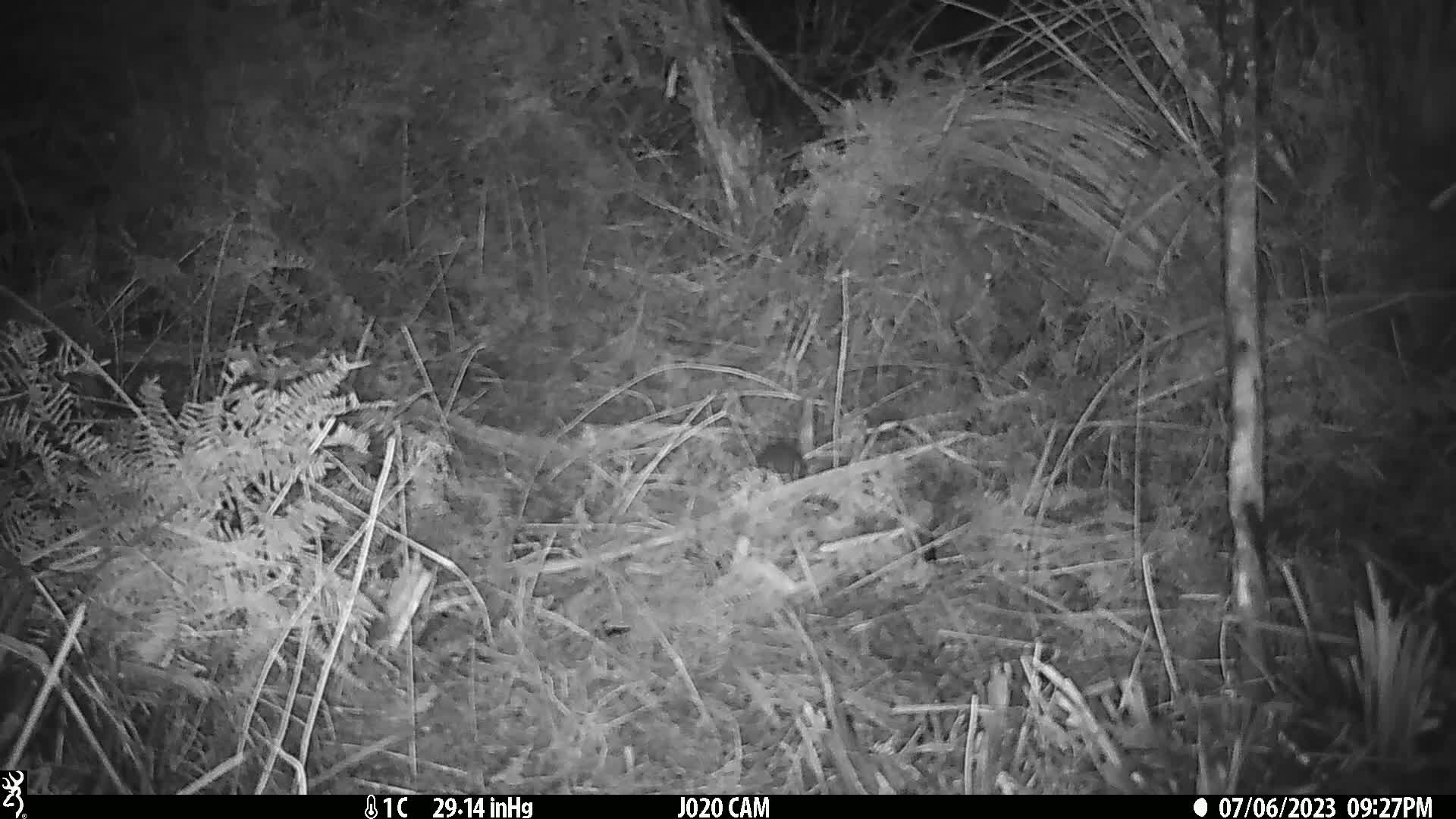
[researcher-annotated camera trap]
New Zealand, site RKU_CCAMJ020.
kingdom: Animalia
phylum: Chordata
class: Mammalia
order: Rodentia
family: Muridae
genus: Rattus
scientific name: Rattus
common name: rat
Rat (Rattus).